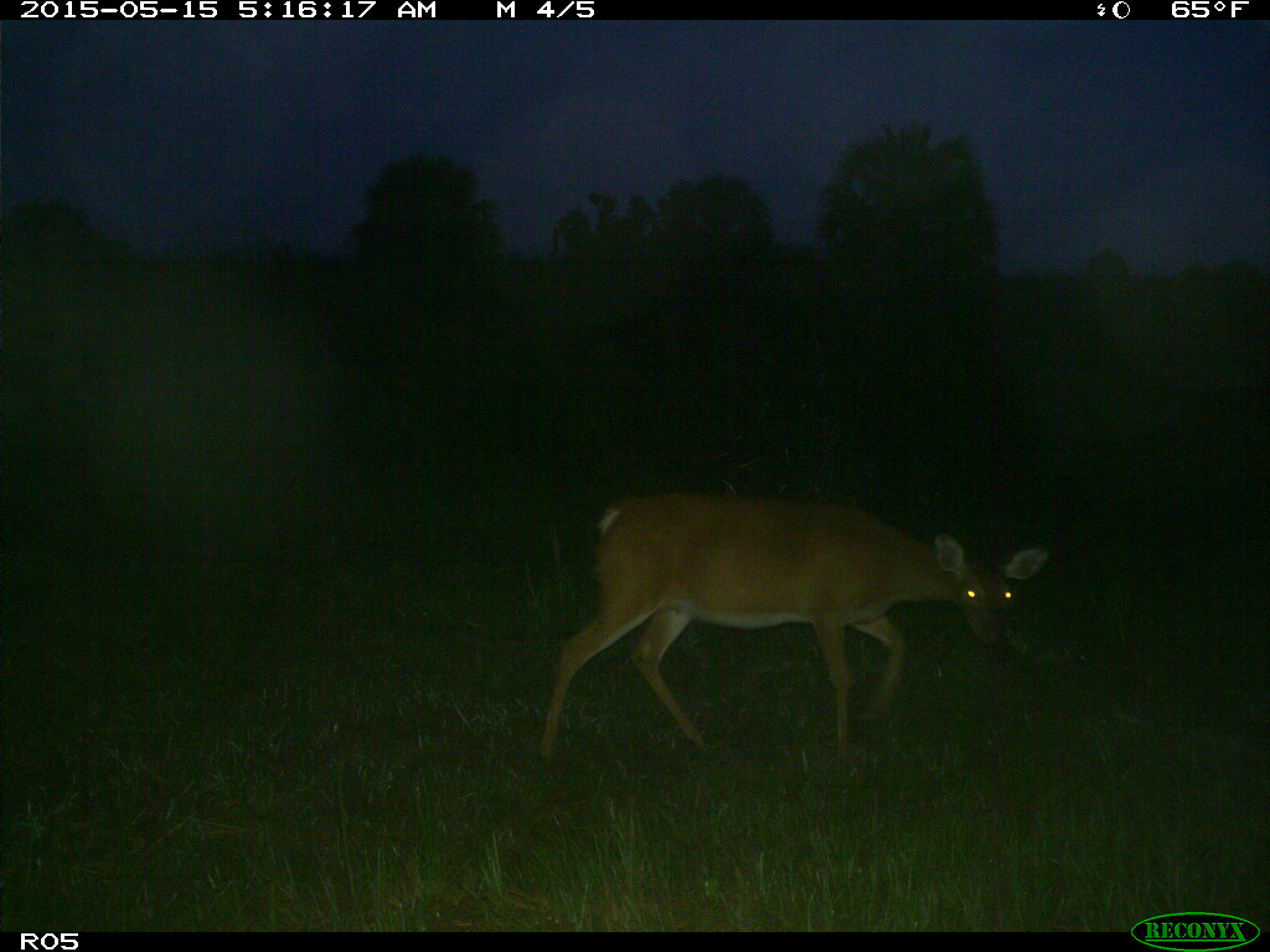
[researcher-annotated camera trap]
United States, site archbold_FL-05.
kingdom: Animalia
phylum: Chordata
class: Mammalia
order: Artiodactyla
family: Cervidae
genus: Odocoileus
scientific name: Odocoileus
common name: deer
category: unidentified deer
Unidentified deer (deer) (Odocoileus).